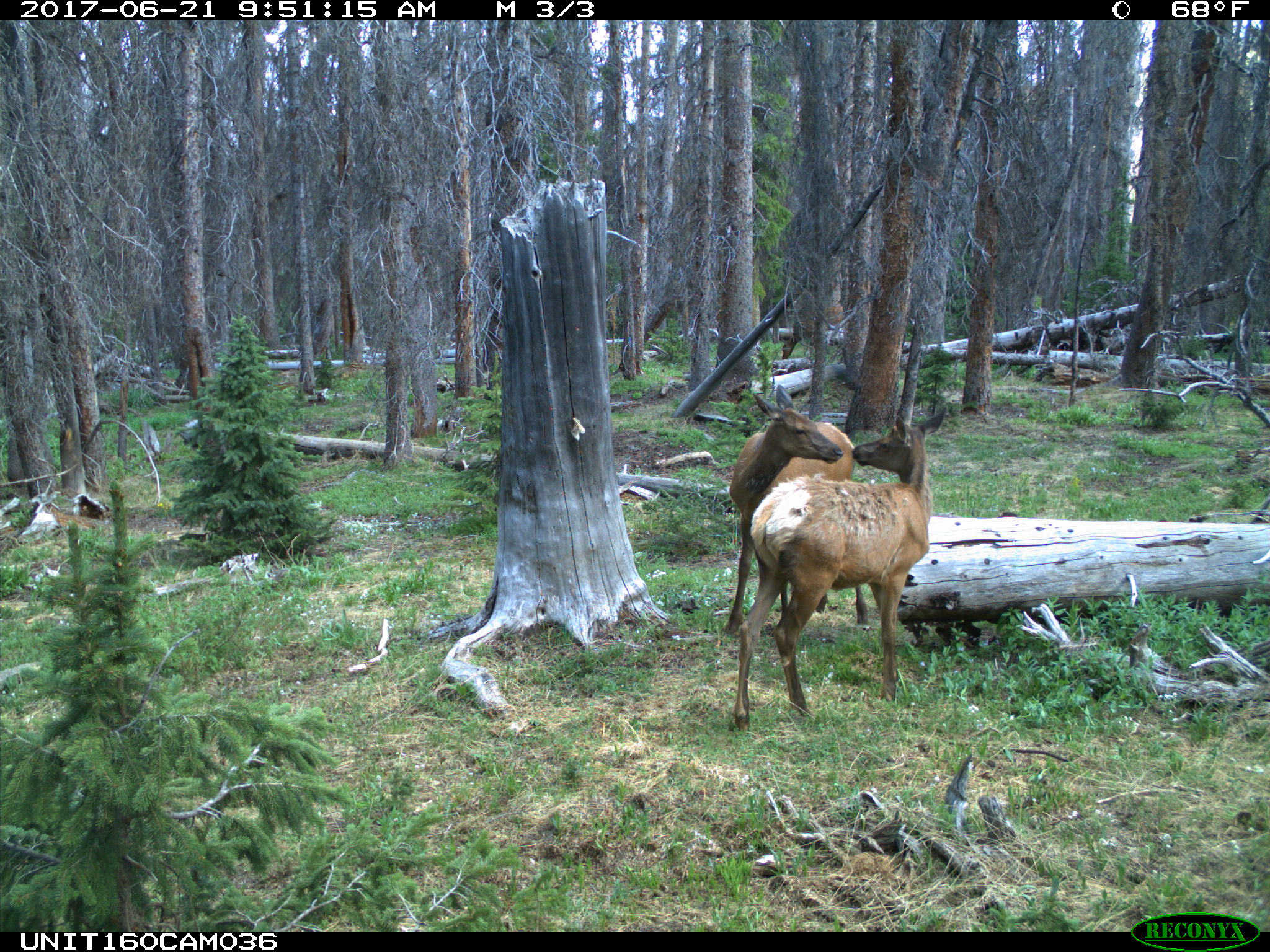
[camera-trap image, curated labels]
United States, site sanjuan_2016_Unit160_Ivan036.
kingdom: Animalia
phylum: Chordata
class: Mammalia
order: Artiodactyla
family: Cervidae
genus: Cervus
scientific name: Cervus elaphus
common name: red deer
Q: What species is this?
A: Cervus elaphus (red deer).